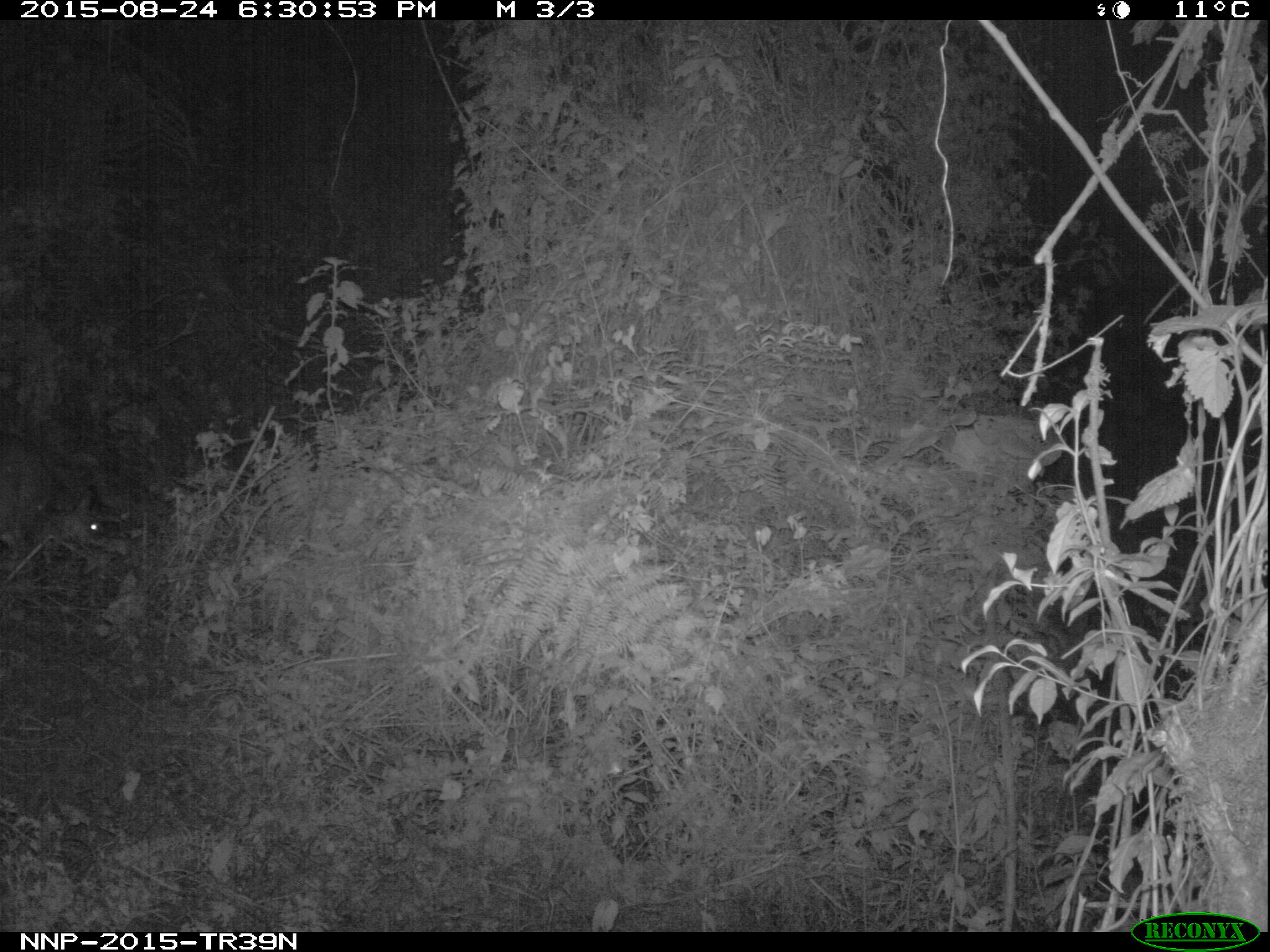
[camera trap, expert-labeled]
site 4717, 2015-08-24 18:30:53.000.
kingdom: Animalia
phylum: Chordata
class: Mammalia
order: Artiodactyla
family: Bovidae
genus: Cephalophus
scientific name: Cephalophus nigrifrons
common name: black-fronted duiker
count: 1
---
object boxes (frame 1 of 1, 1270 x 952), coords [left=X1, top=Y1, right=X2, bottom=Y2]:
cephalophus nigrifrons: [left=1, top=429, right=115, bottom=555]